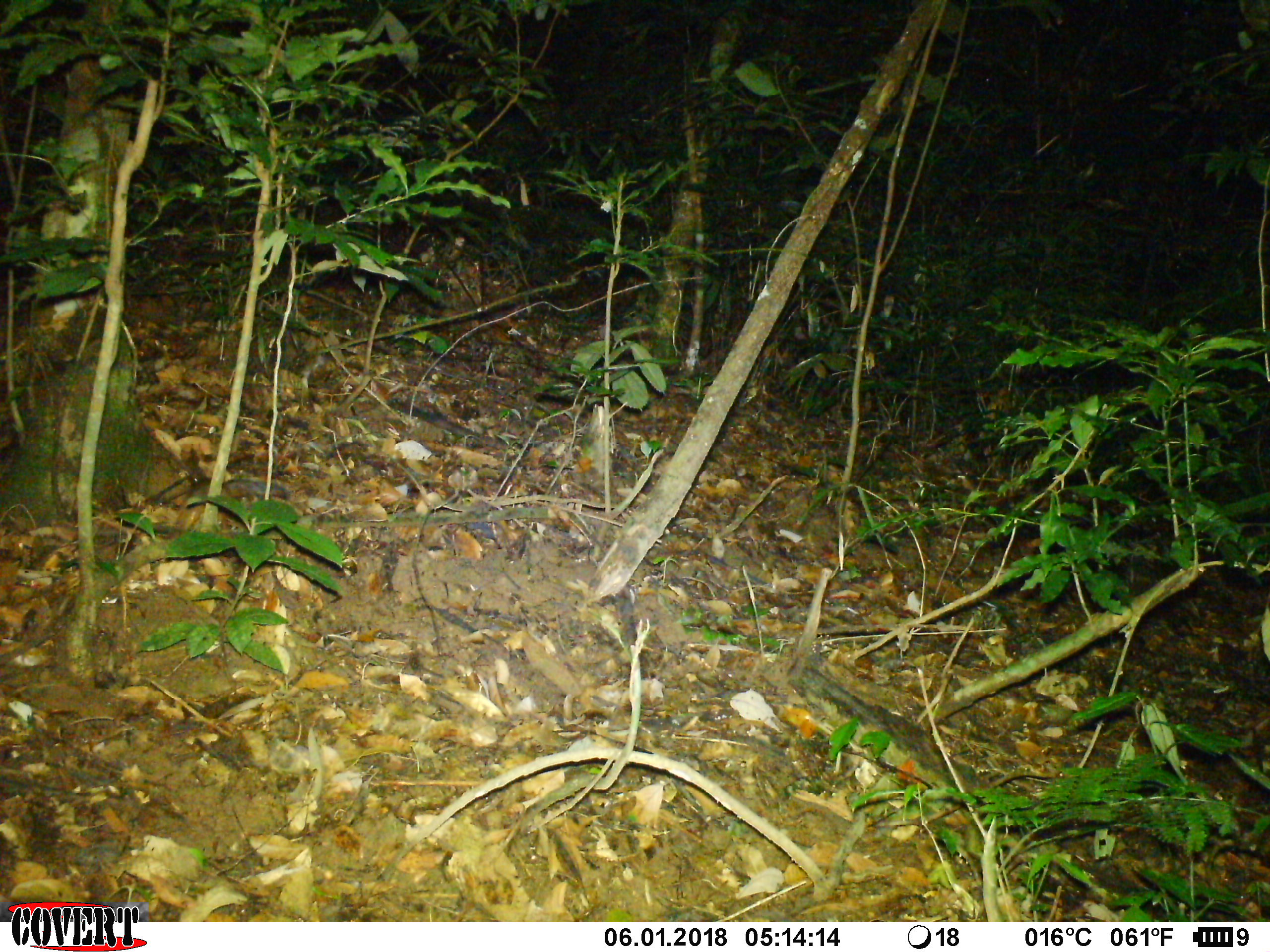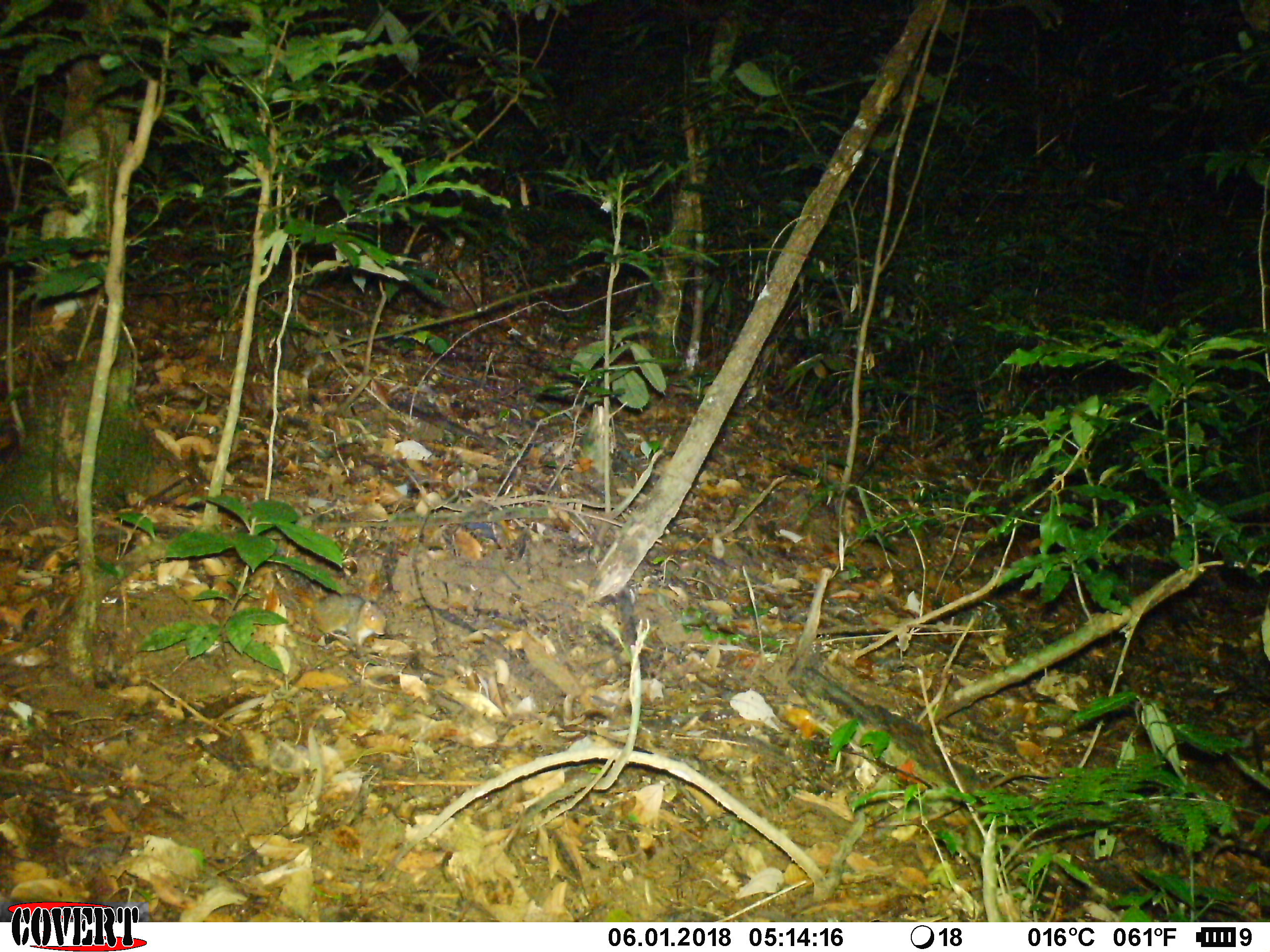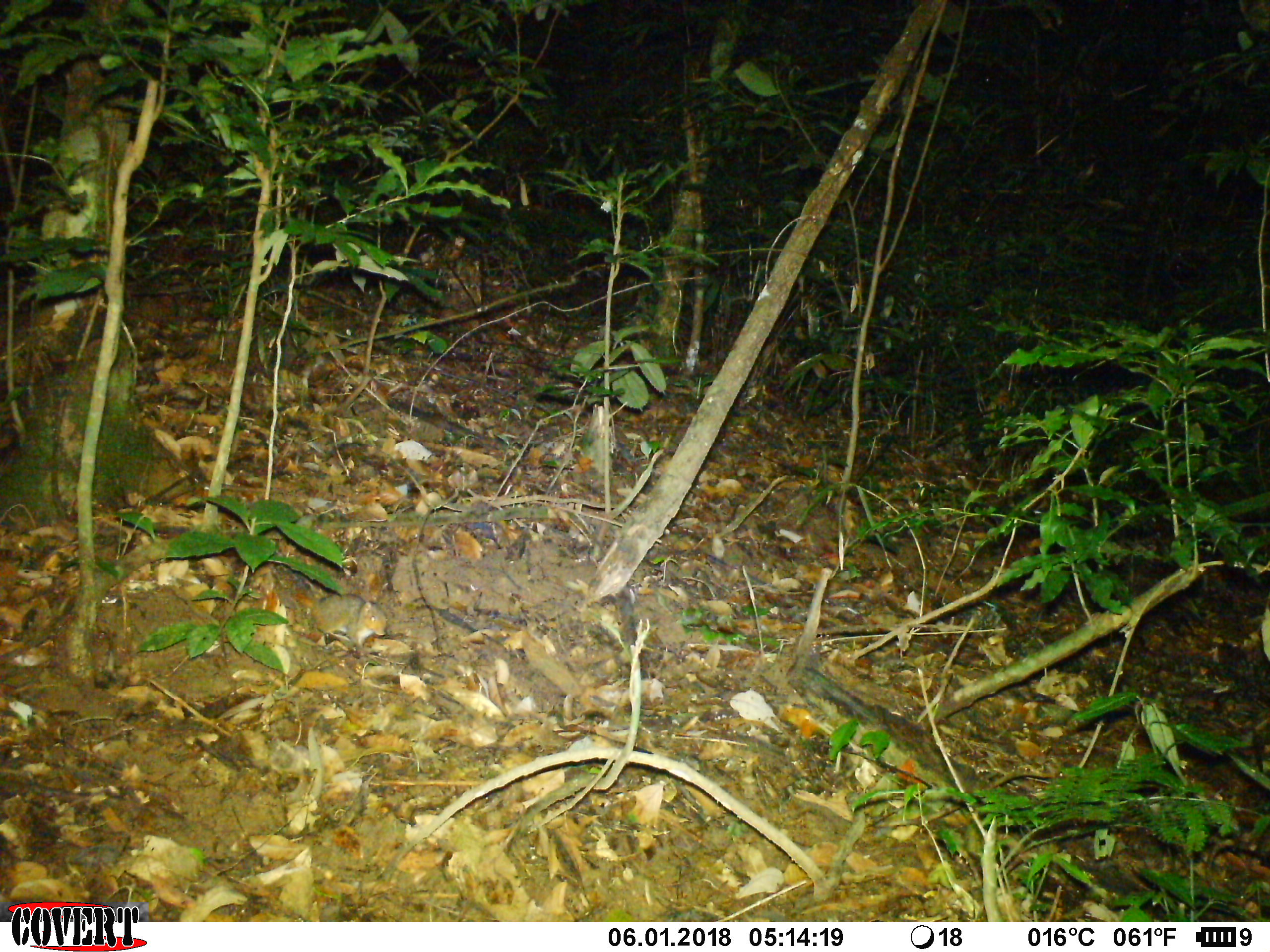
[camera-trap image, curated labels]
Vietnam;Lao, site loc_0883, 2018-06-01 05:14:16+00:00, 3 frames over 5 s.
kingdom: Animalia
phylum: Chordata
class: Mammalia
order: Rodentia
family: Sciuridae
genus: Dremomys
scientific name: Dremomys rufigenis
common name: red-cheeked squirrel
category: red cheeked squirrel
Red cheeked squirrel (red-cheeked squirrel) (Dremomys rufigenis). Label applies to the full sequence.